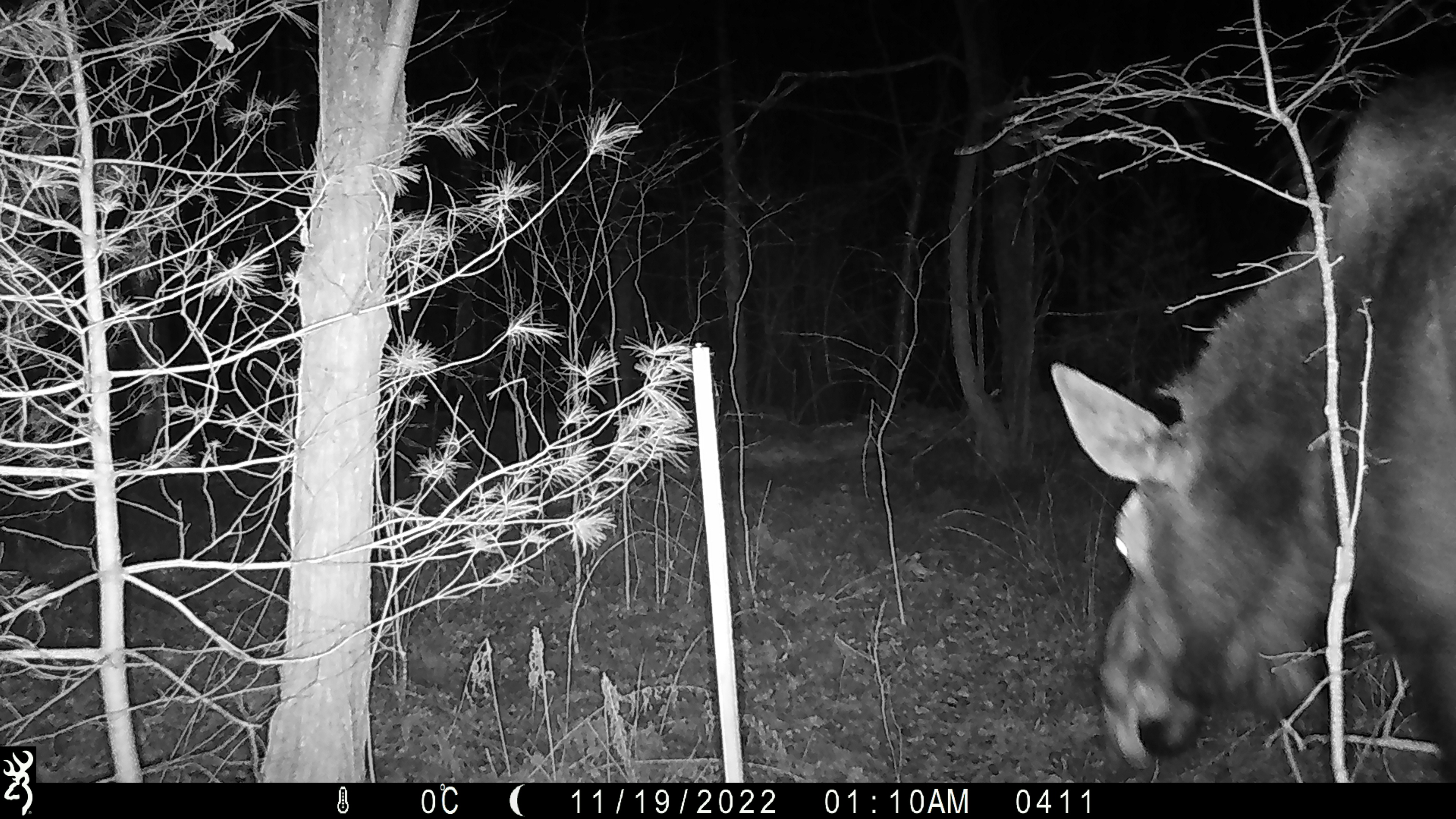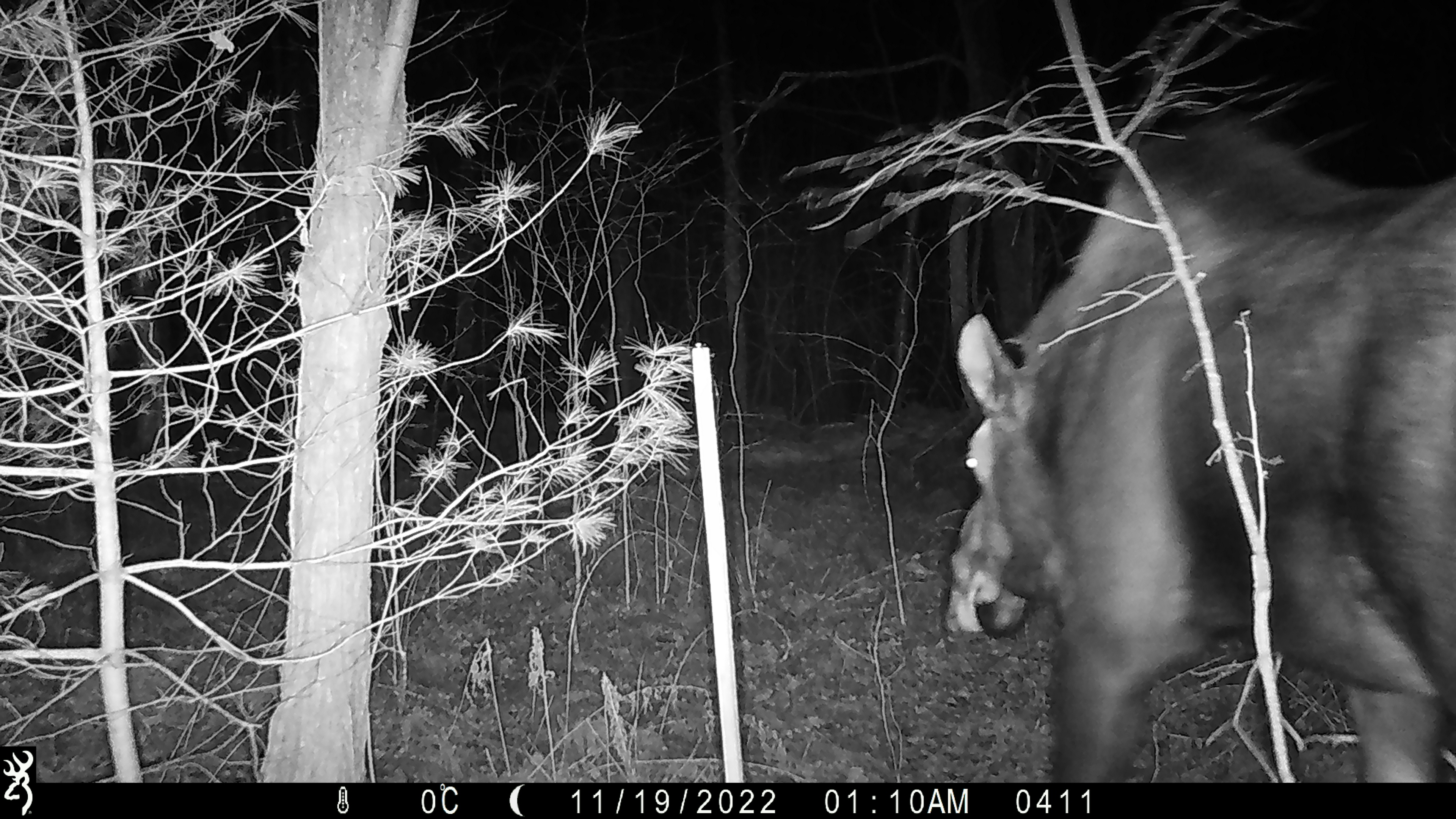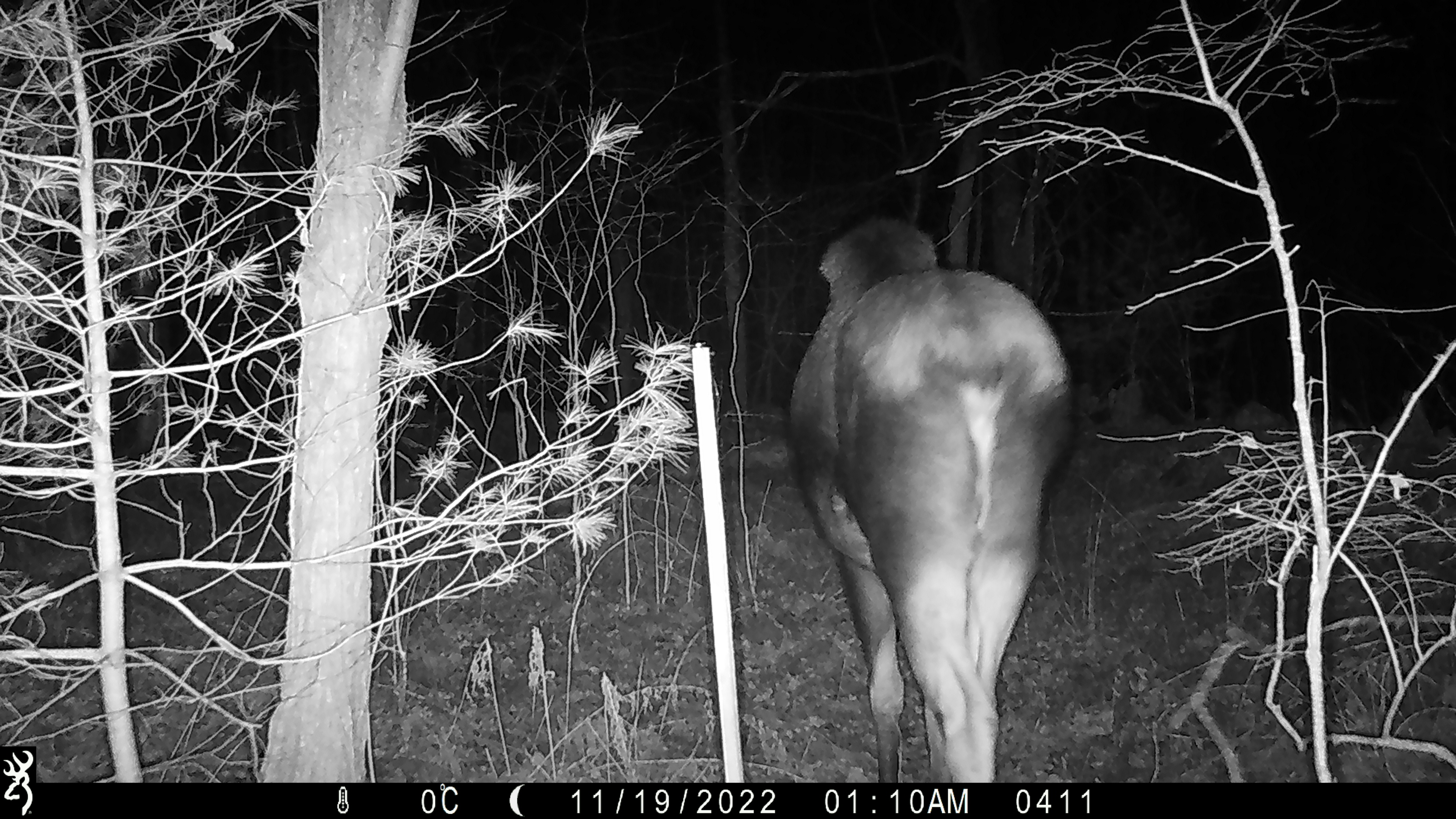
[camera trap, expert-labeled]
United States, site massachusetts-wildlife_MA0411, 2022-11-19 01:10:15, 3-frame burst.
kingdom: Animalia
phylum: Chordata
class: Mammalia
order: Artiodactyla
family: Cervidae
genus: Alces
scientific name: Alces alces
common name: moose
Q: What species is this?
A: Moose (Alces alces).